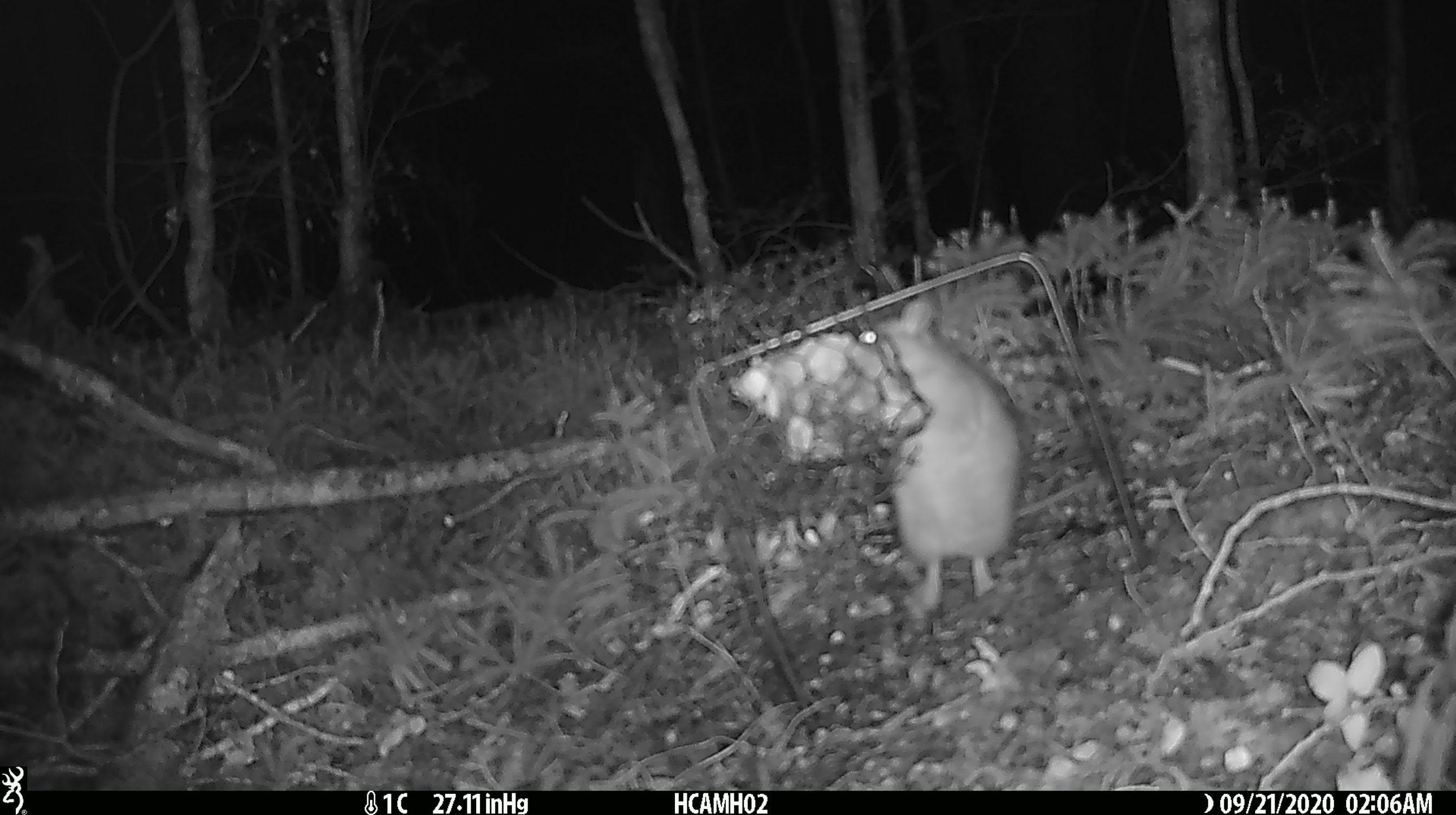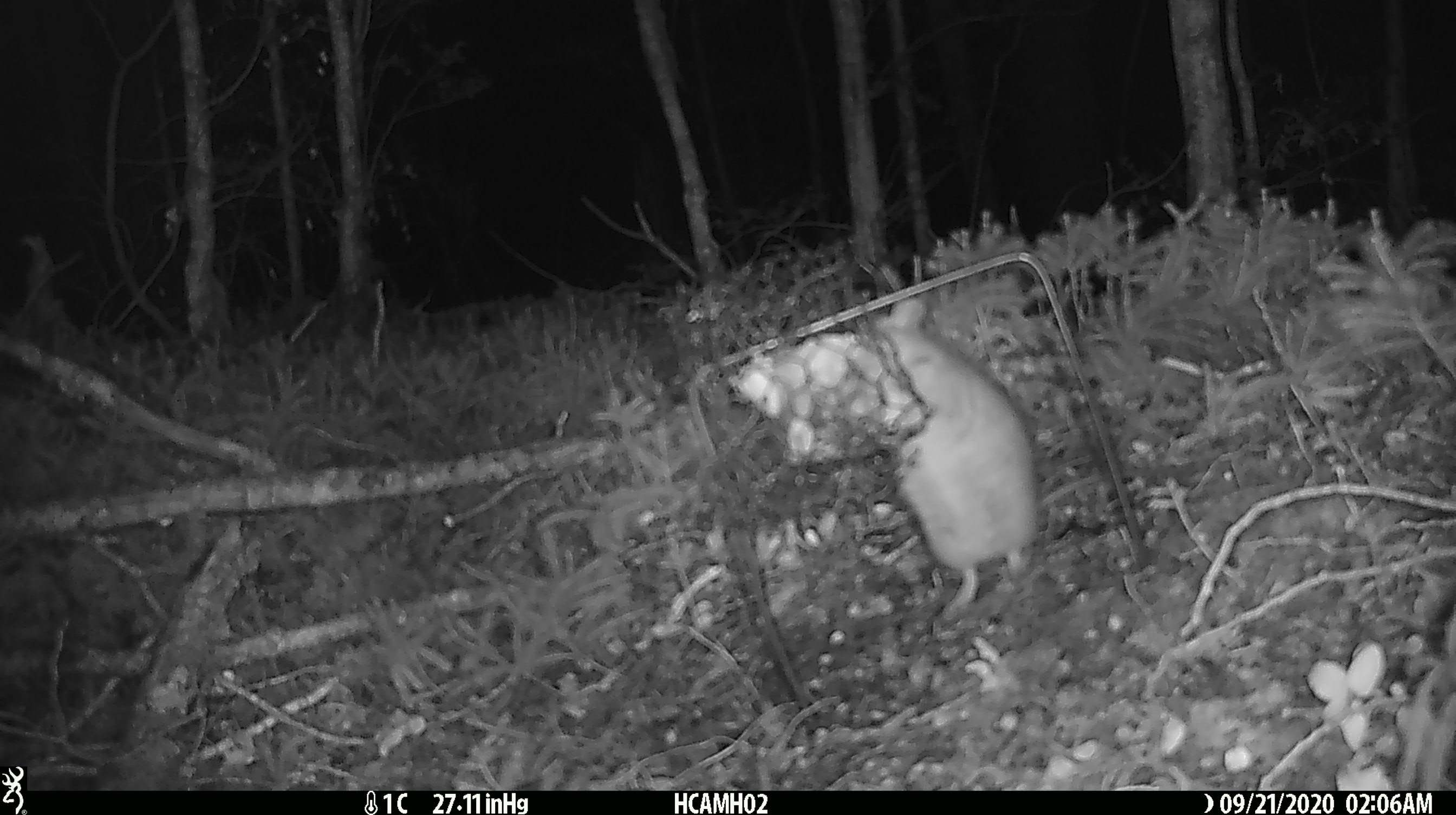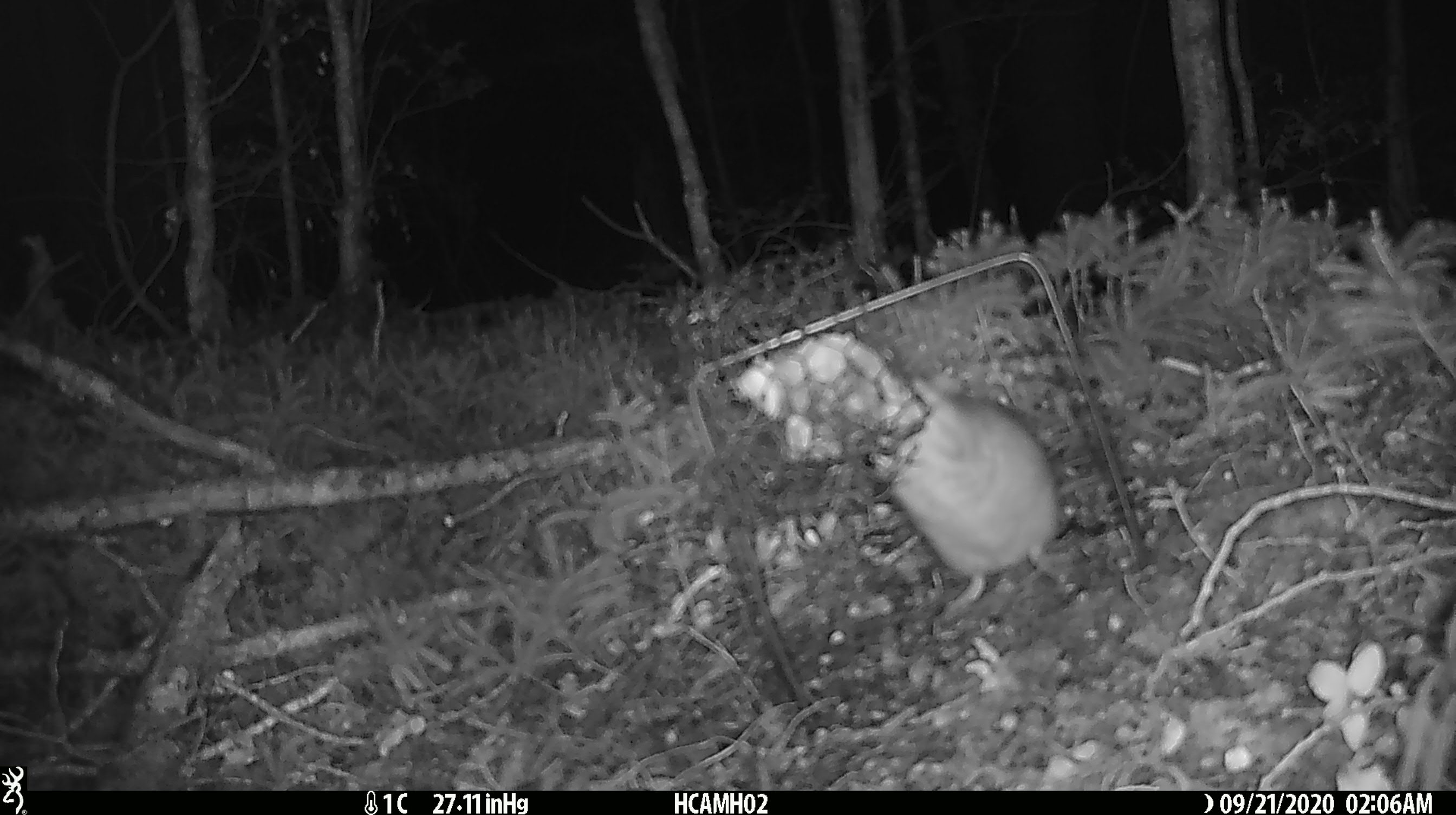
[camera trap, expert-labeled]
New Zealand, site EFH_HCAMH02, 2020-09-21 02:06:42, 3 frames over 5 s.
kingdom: Animalia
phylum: Chordata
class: Mammalia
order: Rodentia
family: Muridae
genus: Rattus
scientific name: Rattus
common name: rat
Rat (Rattus).